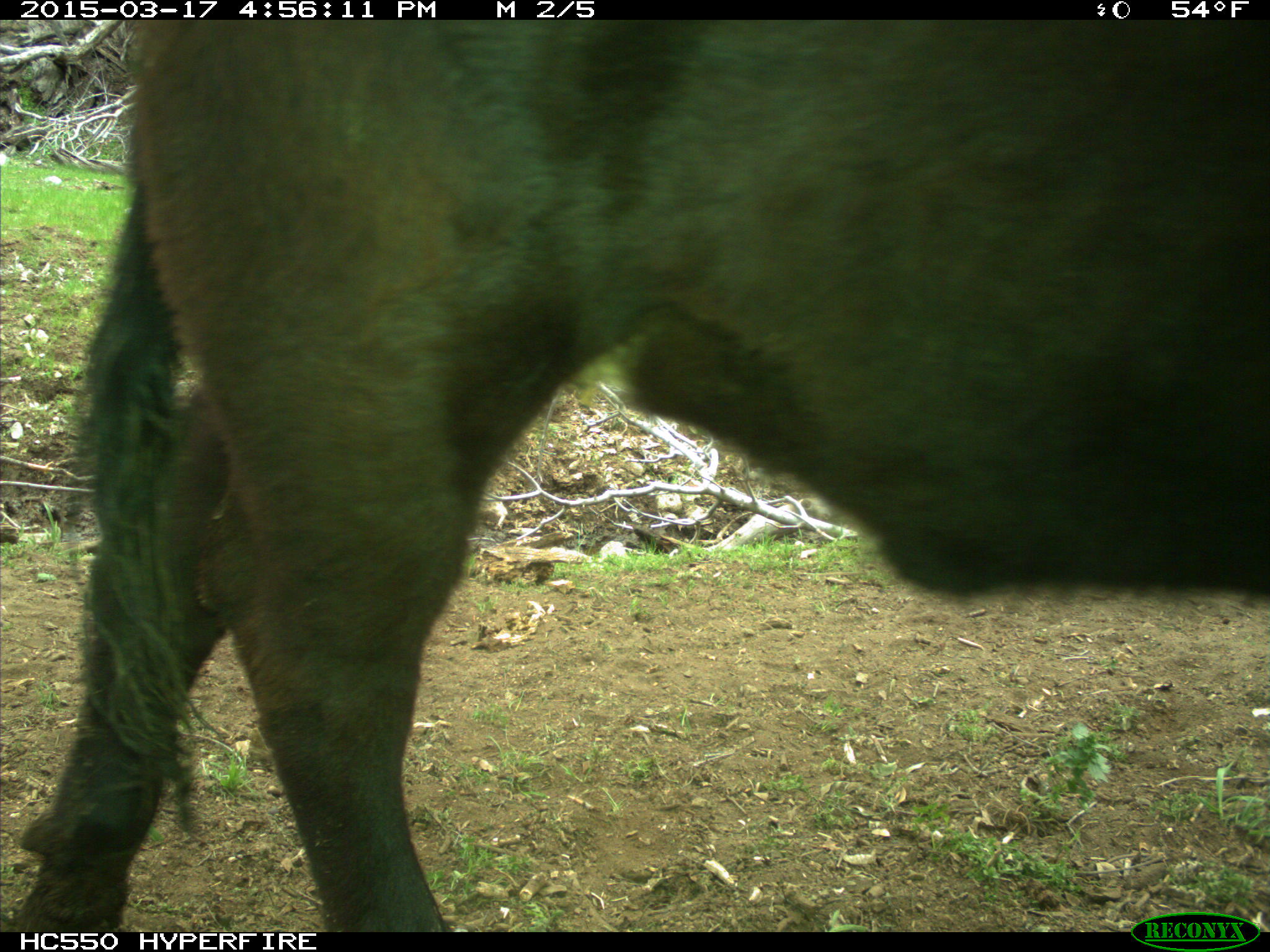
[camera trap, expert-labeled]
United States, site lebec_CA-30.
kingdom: Animalia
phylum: Chordata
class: Mammalia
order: Artiodactyla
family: Bovidae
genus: Bos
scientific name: Bos taurus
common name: domestic cow